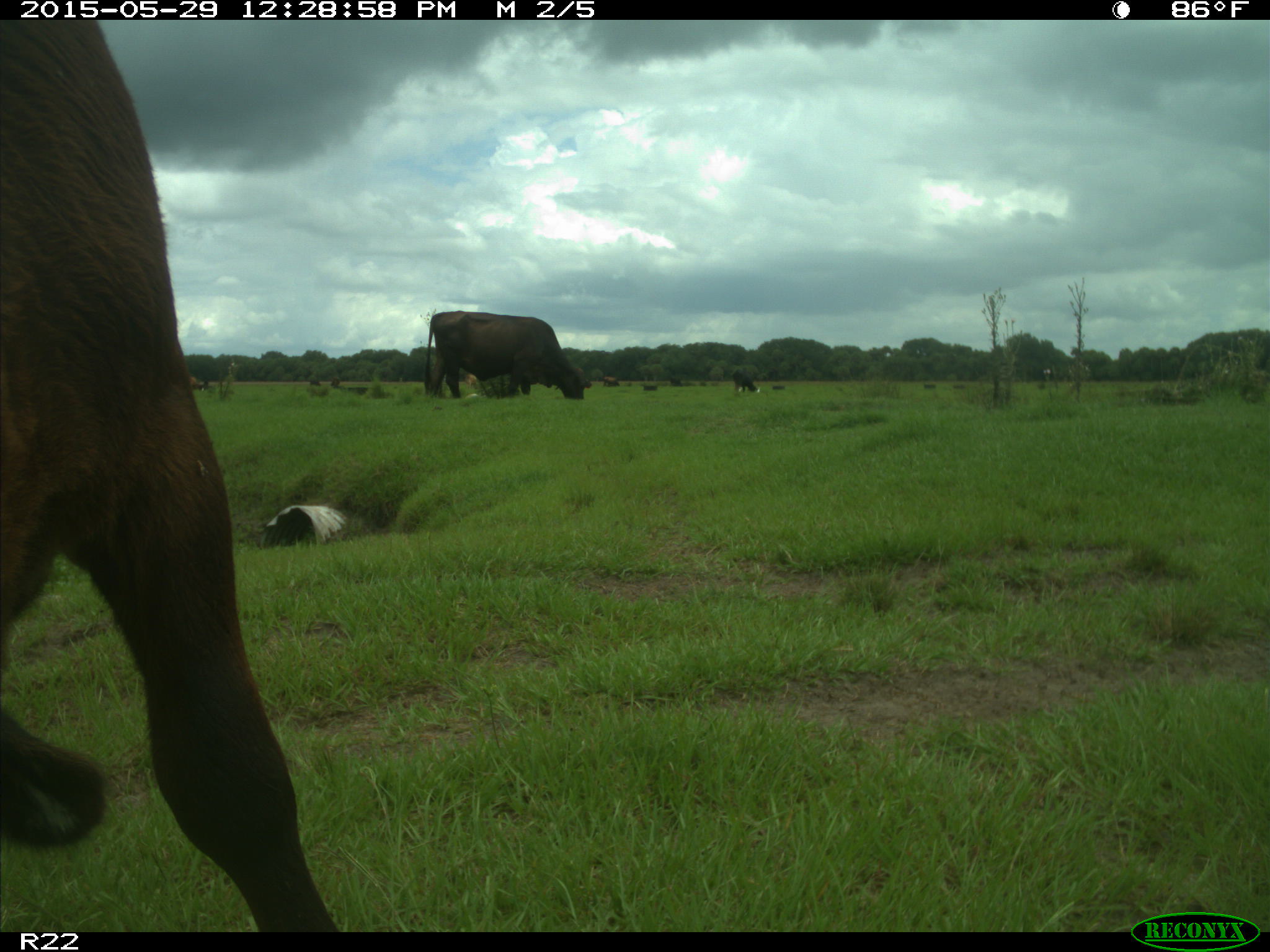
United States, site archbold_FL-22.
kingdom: Animalia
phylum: Chordata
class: Mammalia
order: Artiodactyla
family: Bovidae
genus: Bos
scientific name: Bos taurus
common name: domestic cow